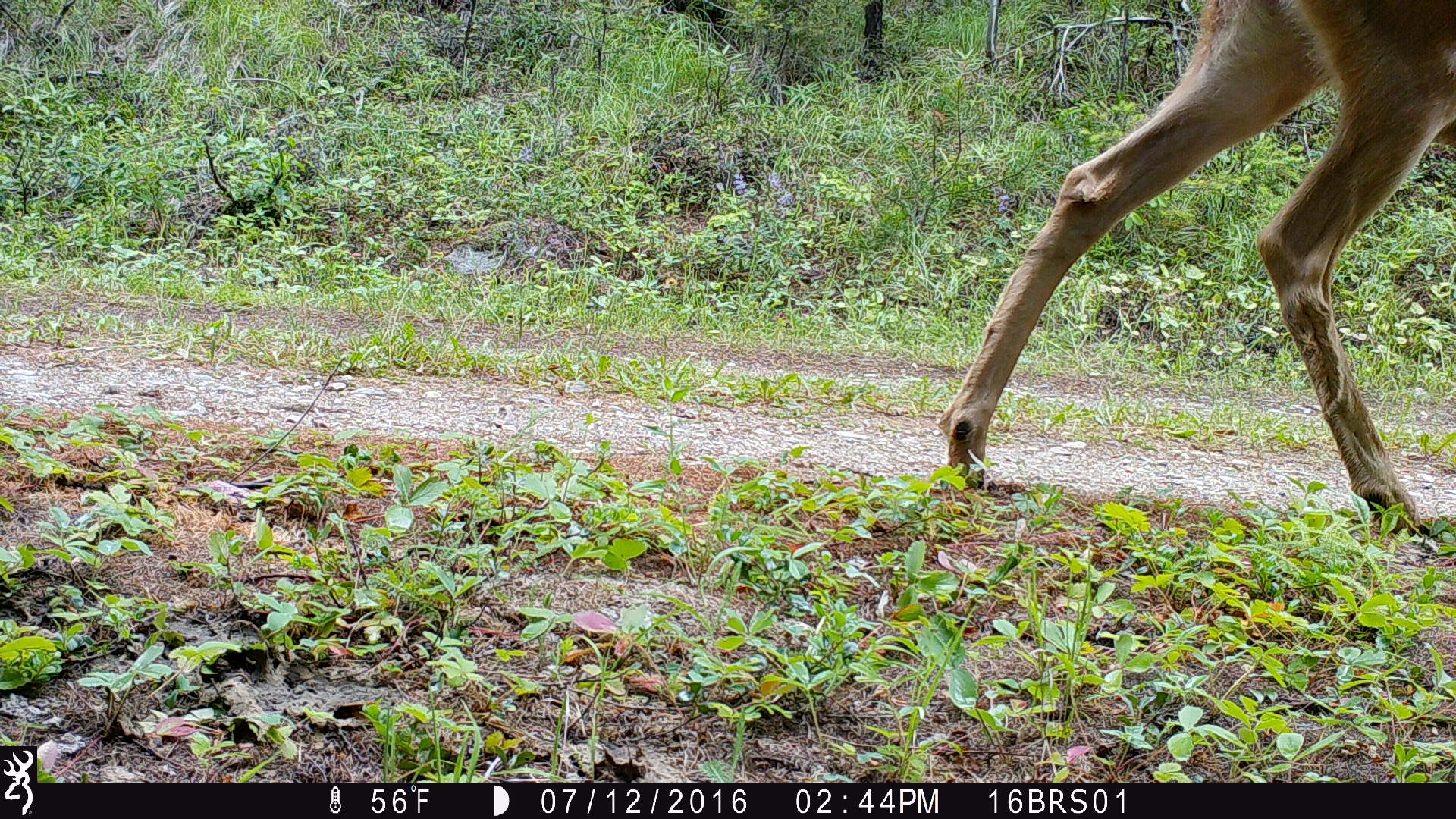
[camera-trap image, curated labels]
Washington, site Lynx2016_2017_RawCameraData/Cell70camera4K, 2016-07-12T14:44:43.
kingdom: Animalia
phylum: Chordata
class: Mammalia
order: Artiodactyla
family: Cervidae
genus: Odocoileus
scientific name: Odocoileus hemionus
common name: mule deer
Odocoileus hemionus (mule deer). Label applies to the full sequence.